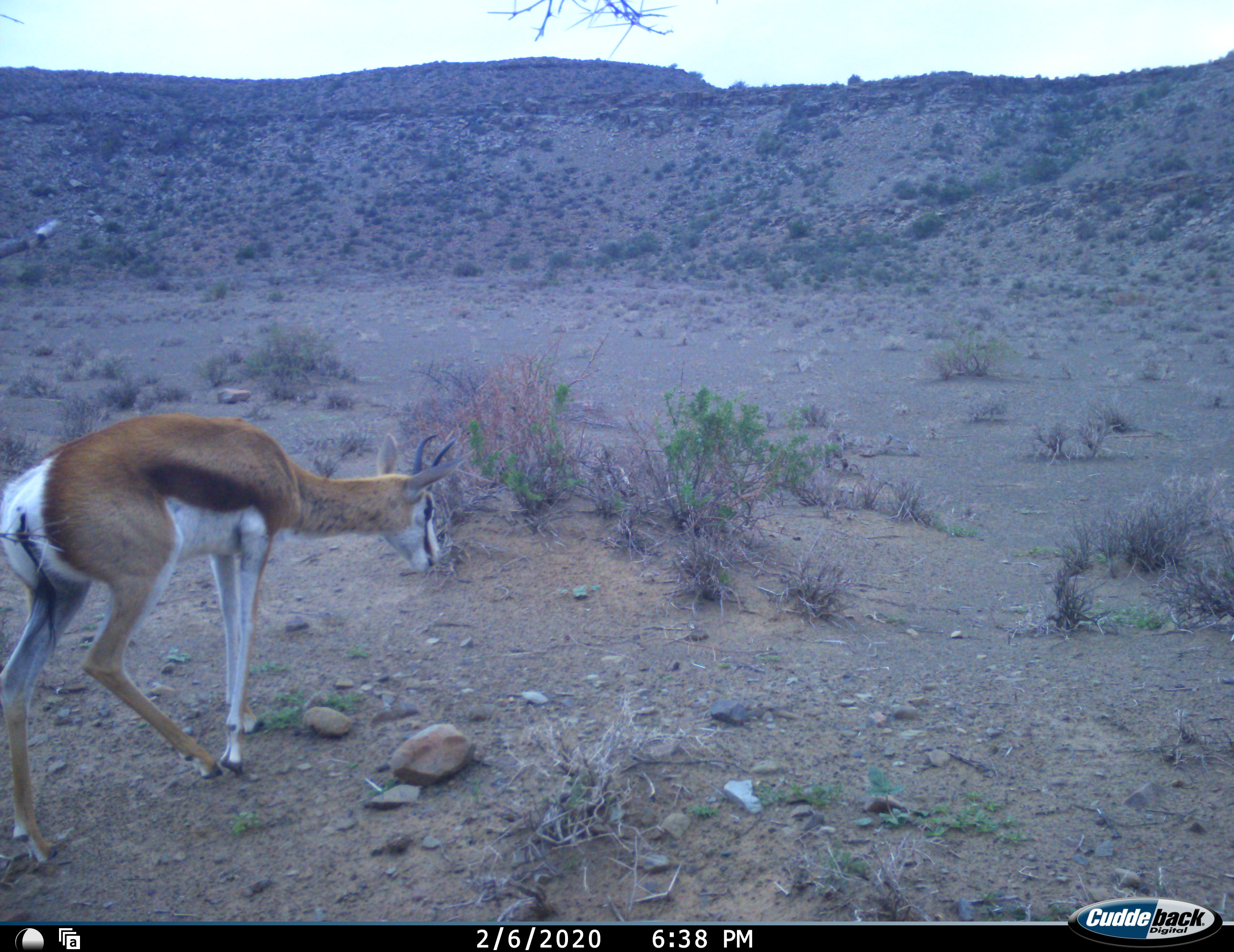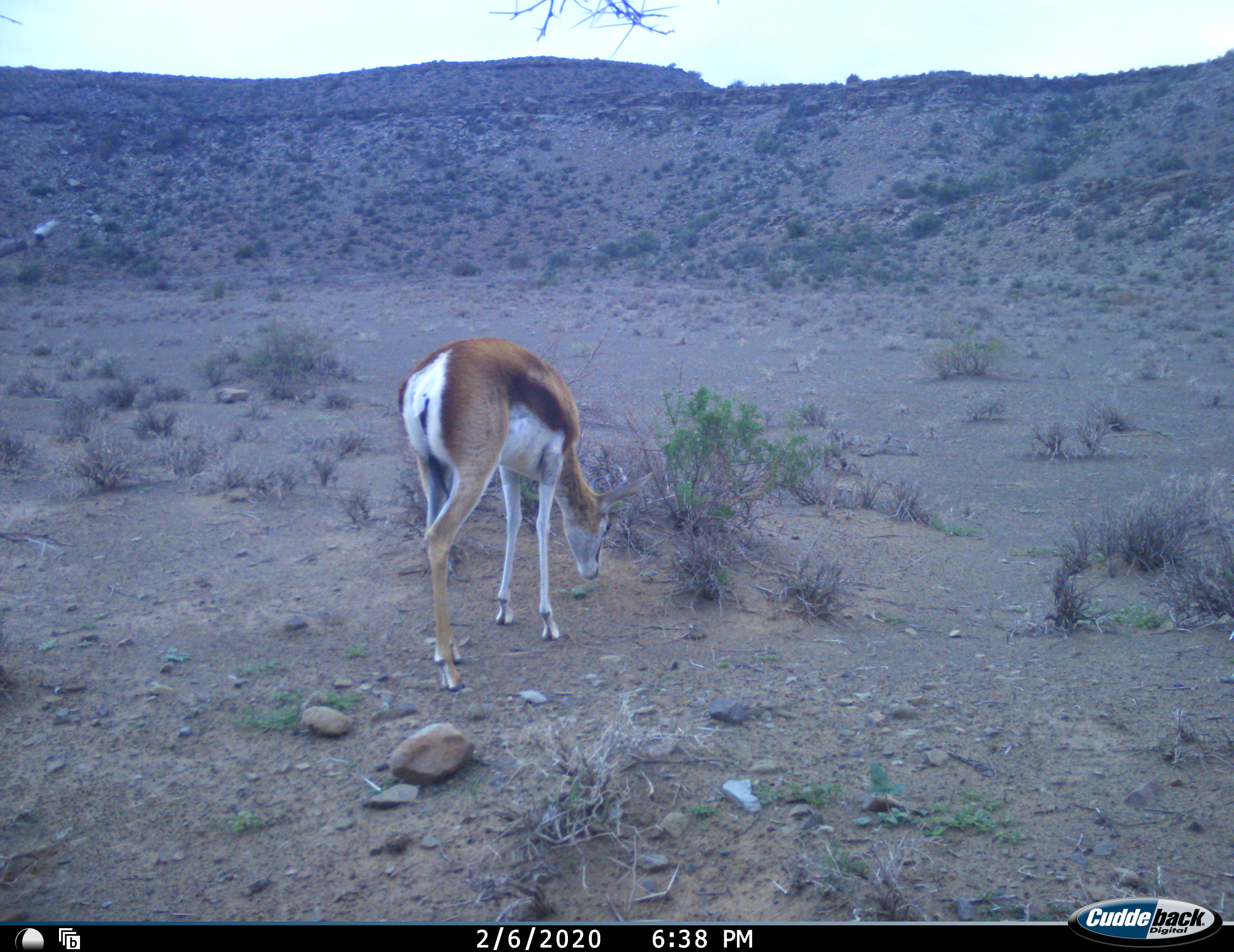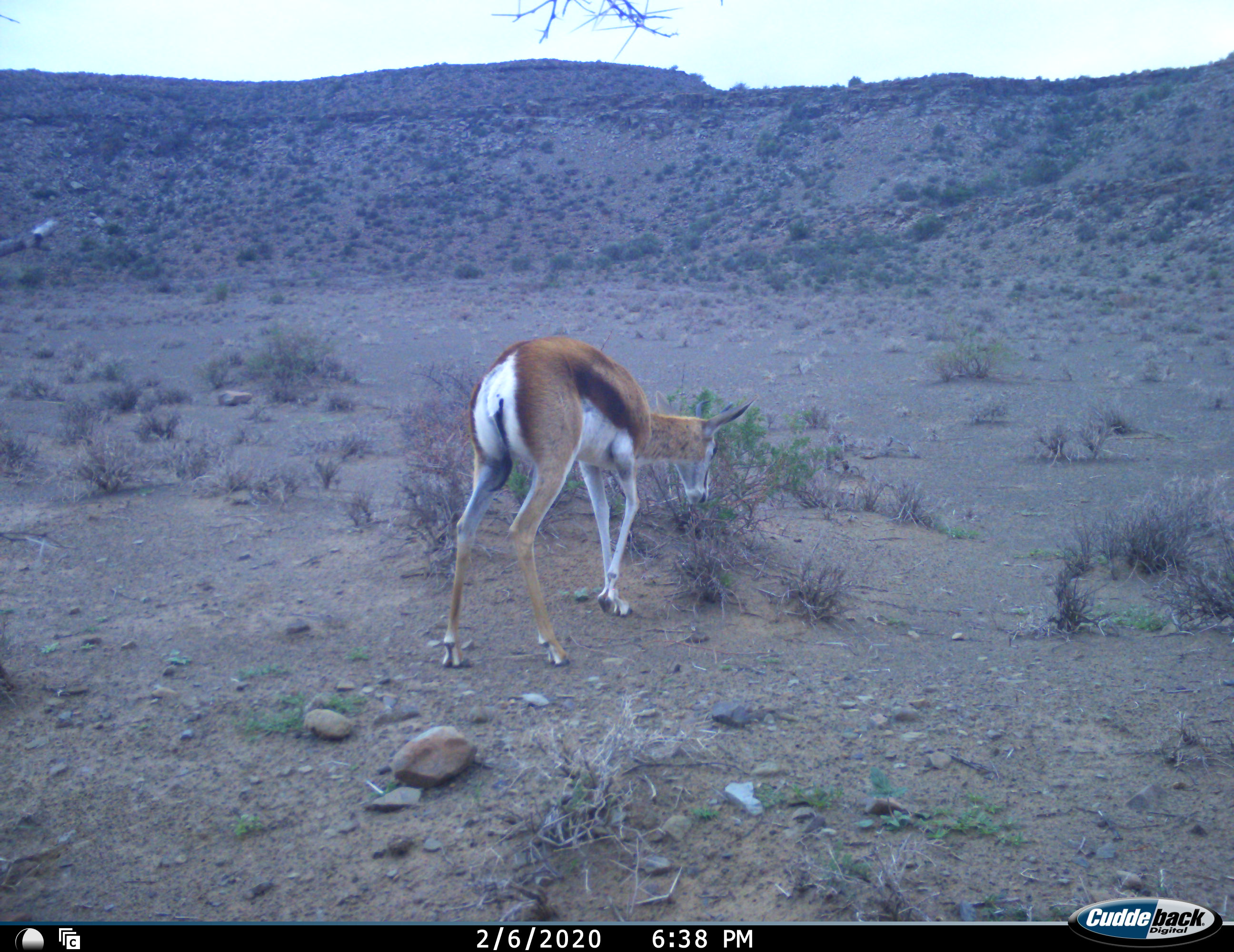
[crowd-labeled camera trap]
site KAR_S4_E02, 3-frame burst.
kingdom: Animalia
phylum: Chordata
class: Mammalia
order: Artiodactyla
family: Bovidae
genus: Antidorcas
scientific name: Antidorcas marsupialis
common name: springbok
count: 1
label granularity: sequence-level